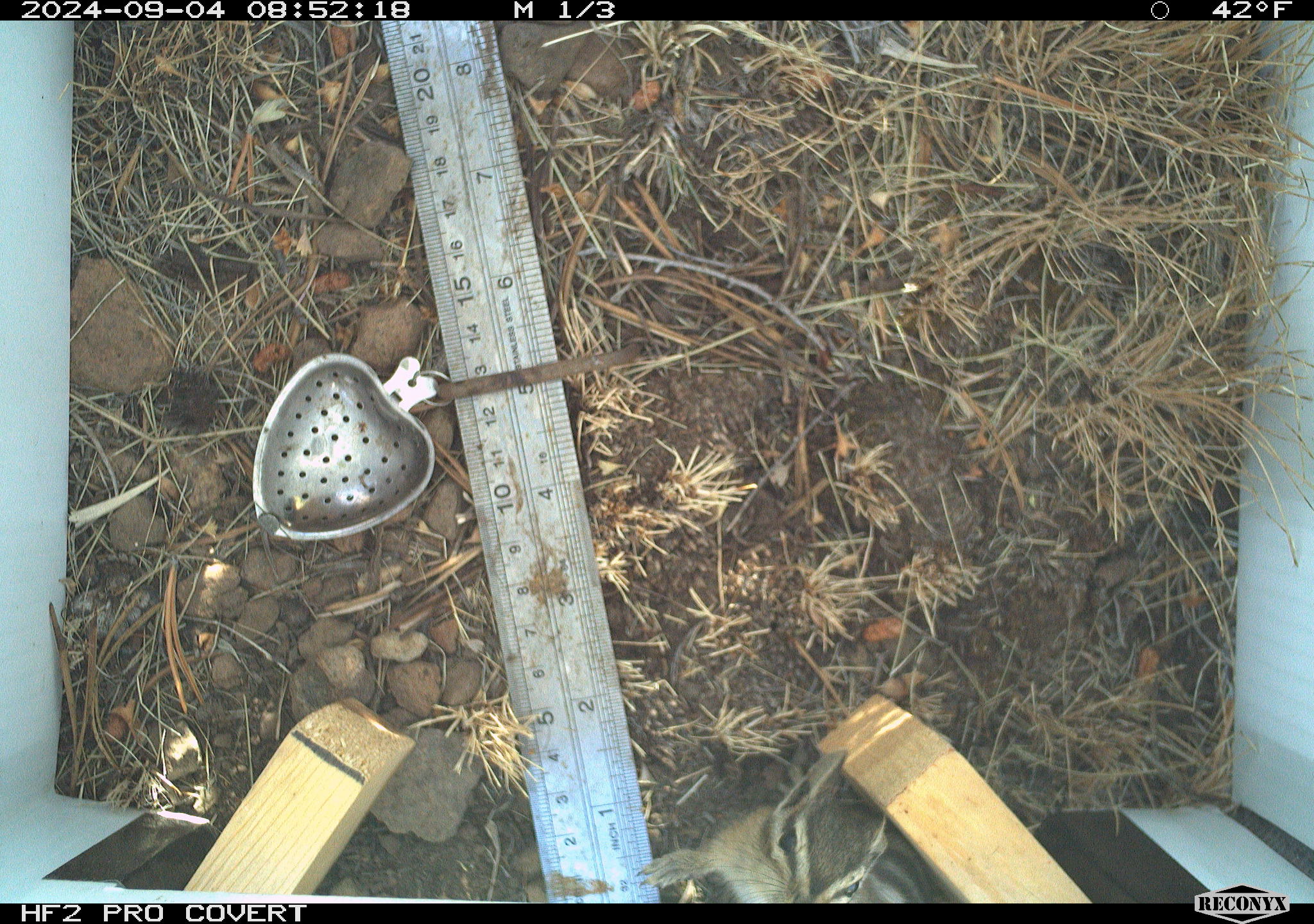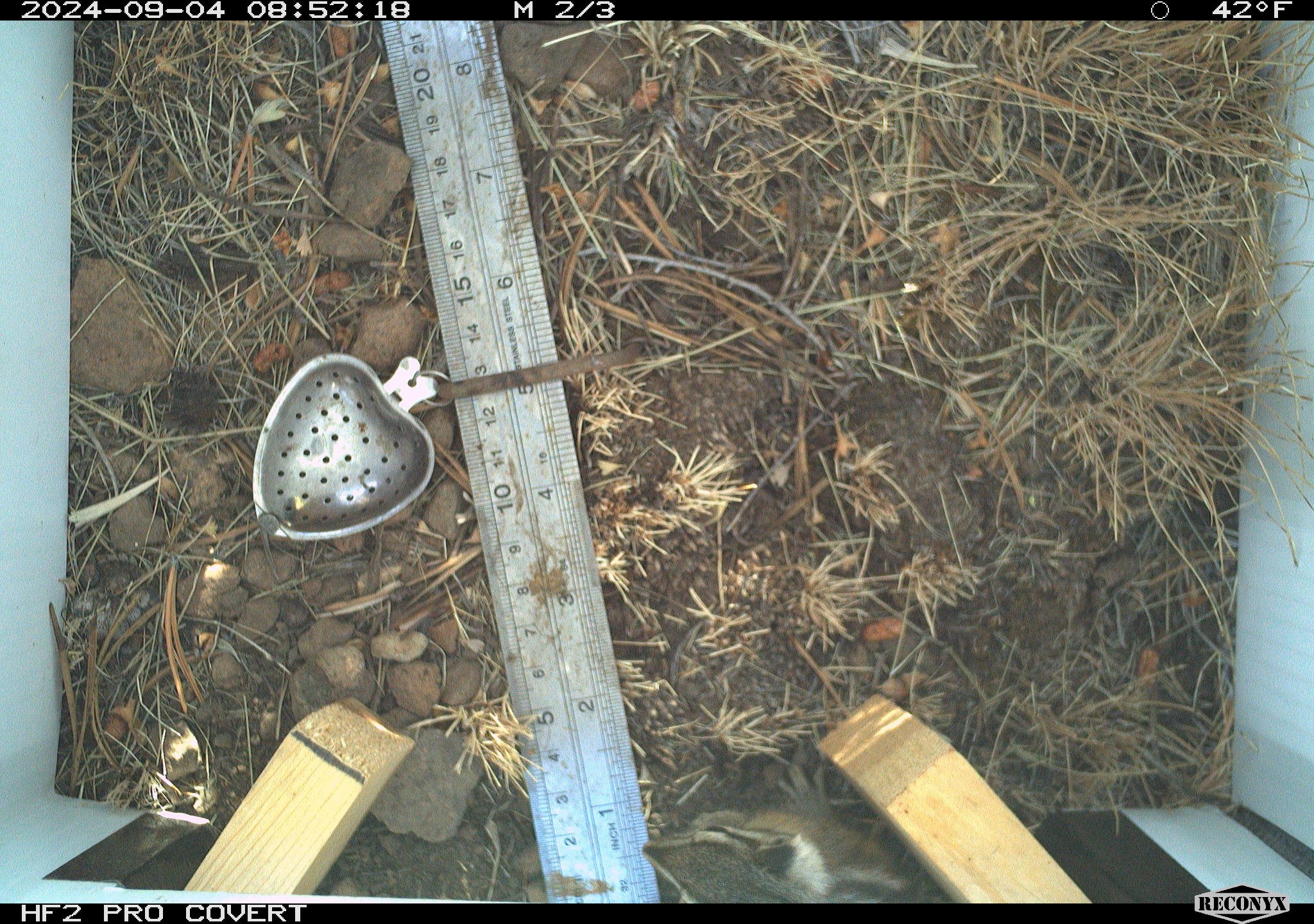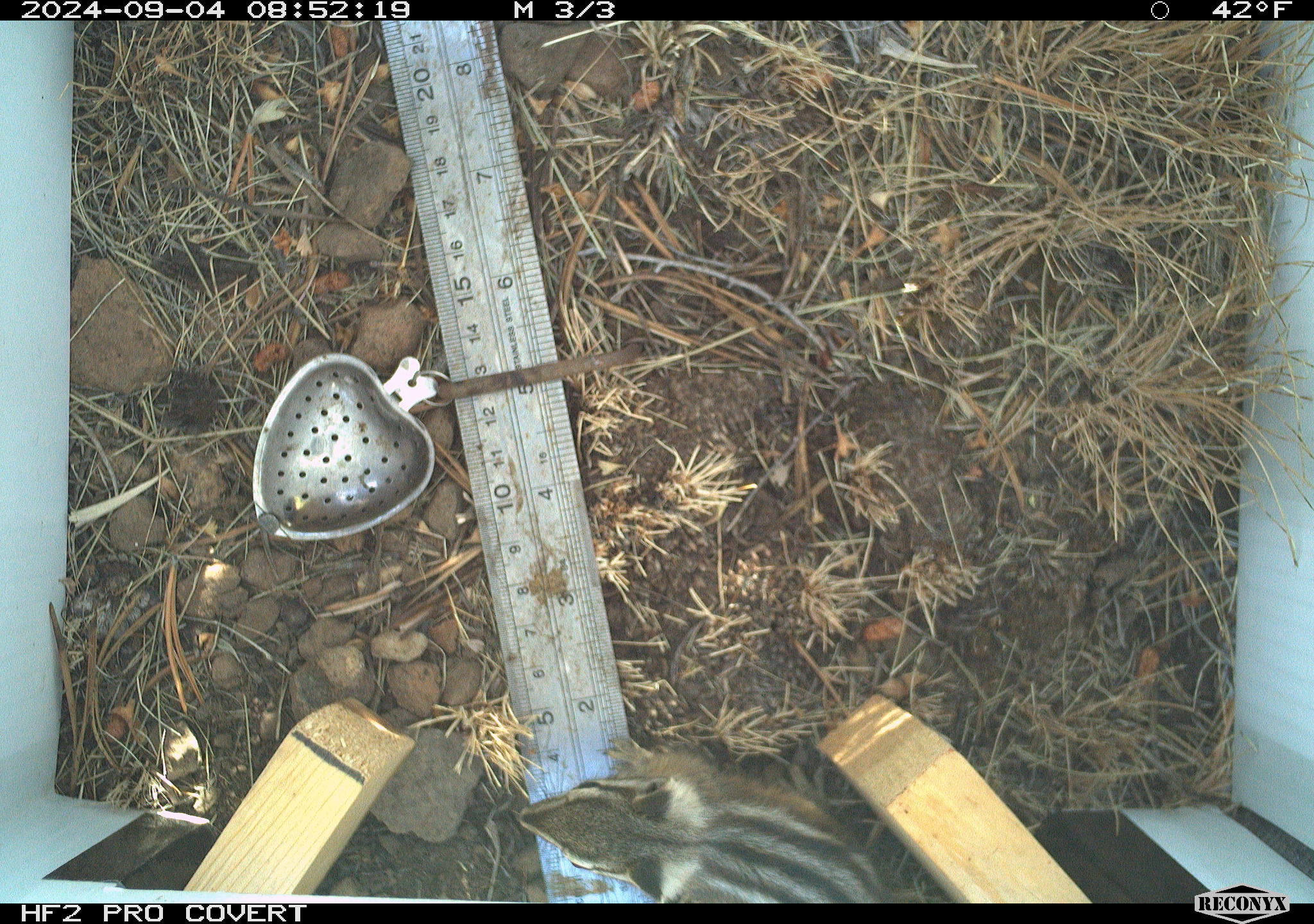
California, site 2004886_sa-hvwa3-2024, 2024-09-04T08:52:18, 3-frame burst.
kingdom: Animalia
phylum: Chordata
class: Mammalia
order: Rodentia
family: Sciuridae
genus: Neotamias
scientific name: Neotamias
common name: western chipmunks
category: neotamias species